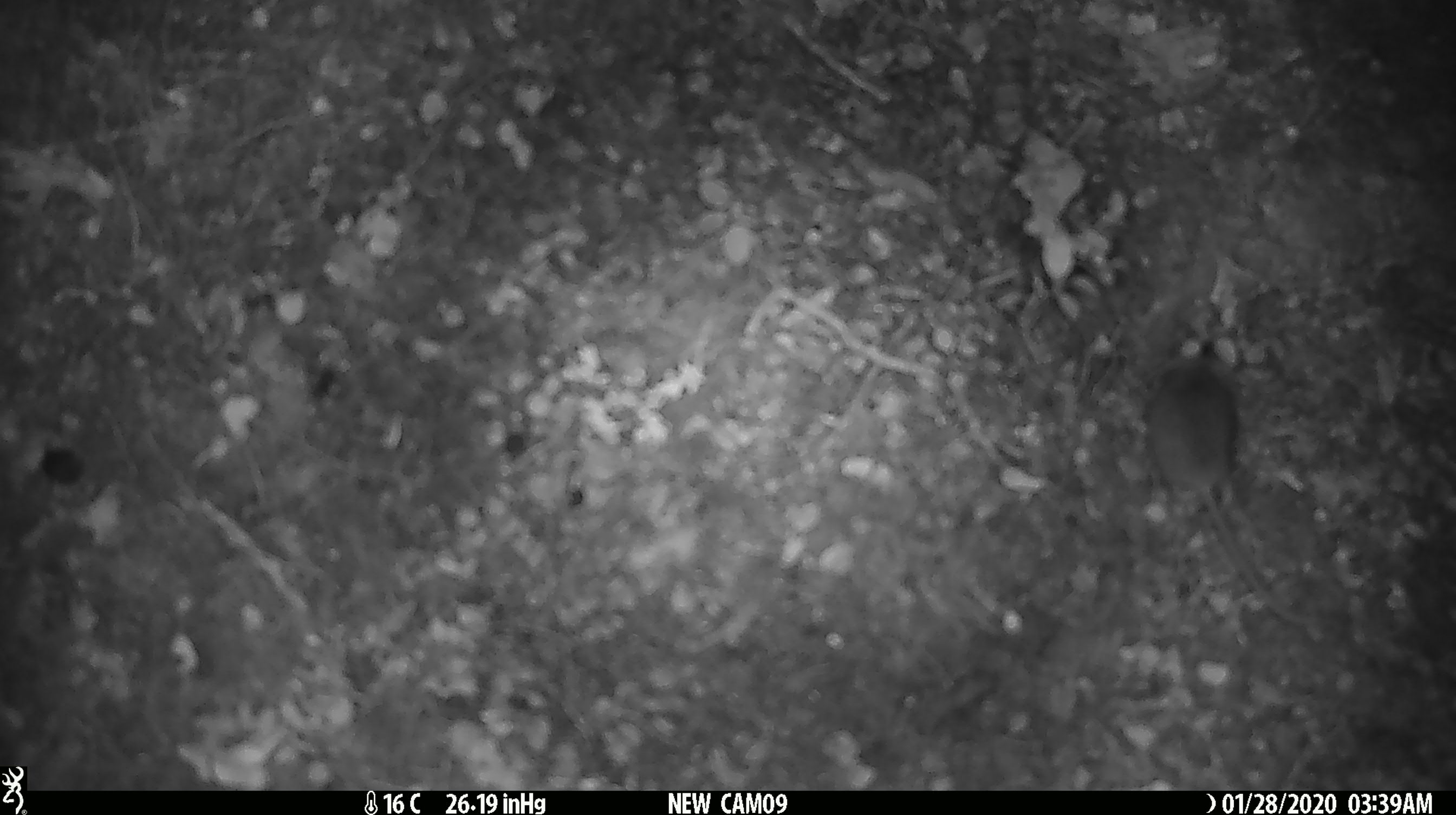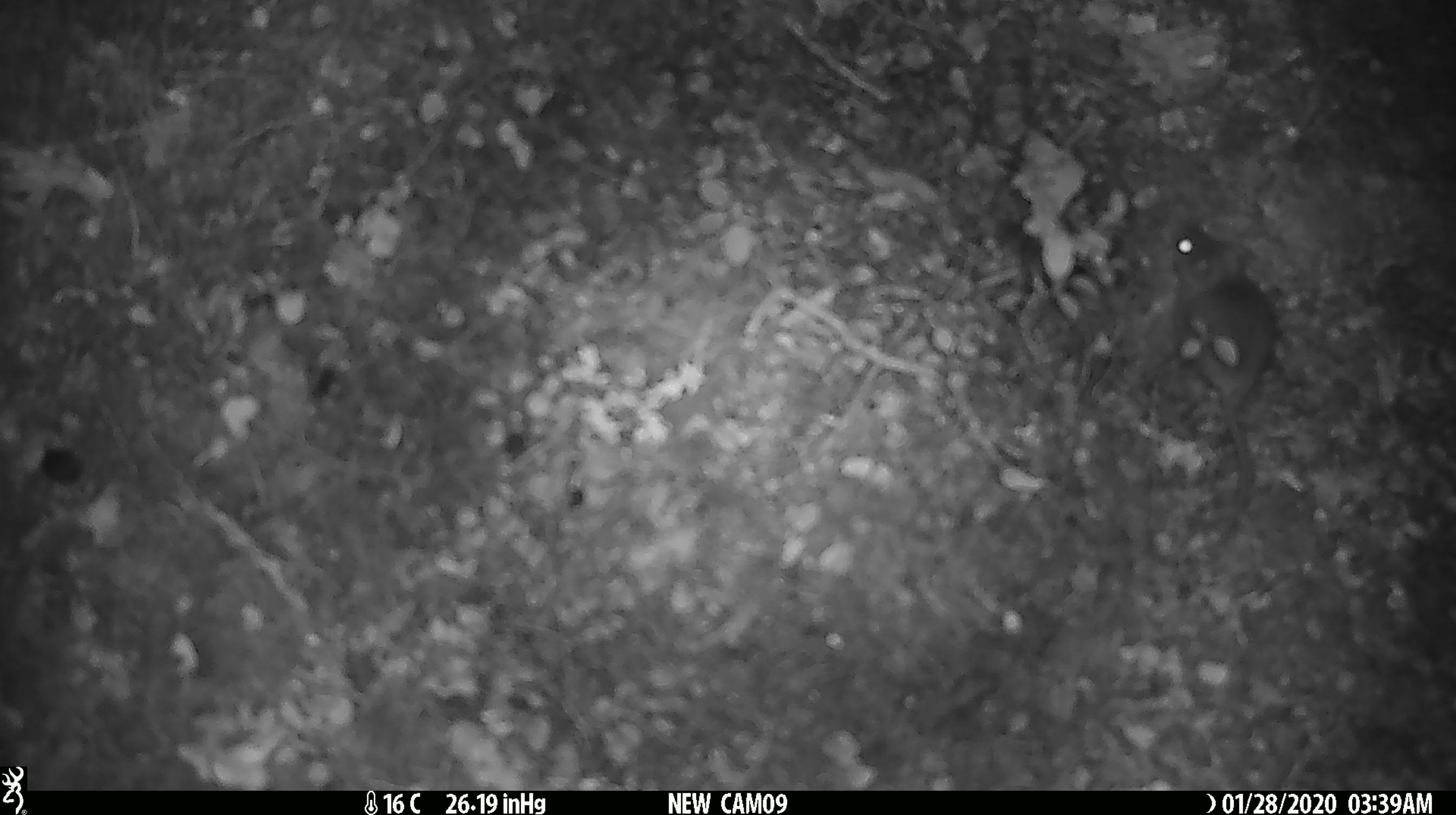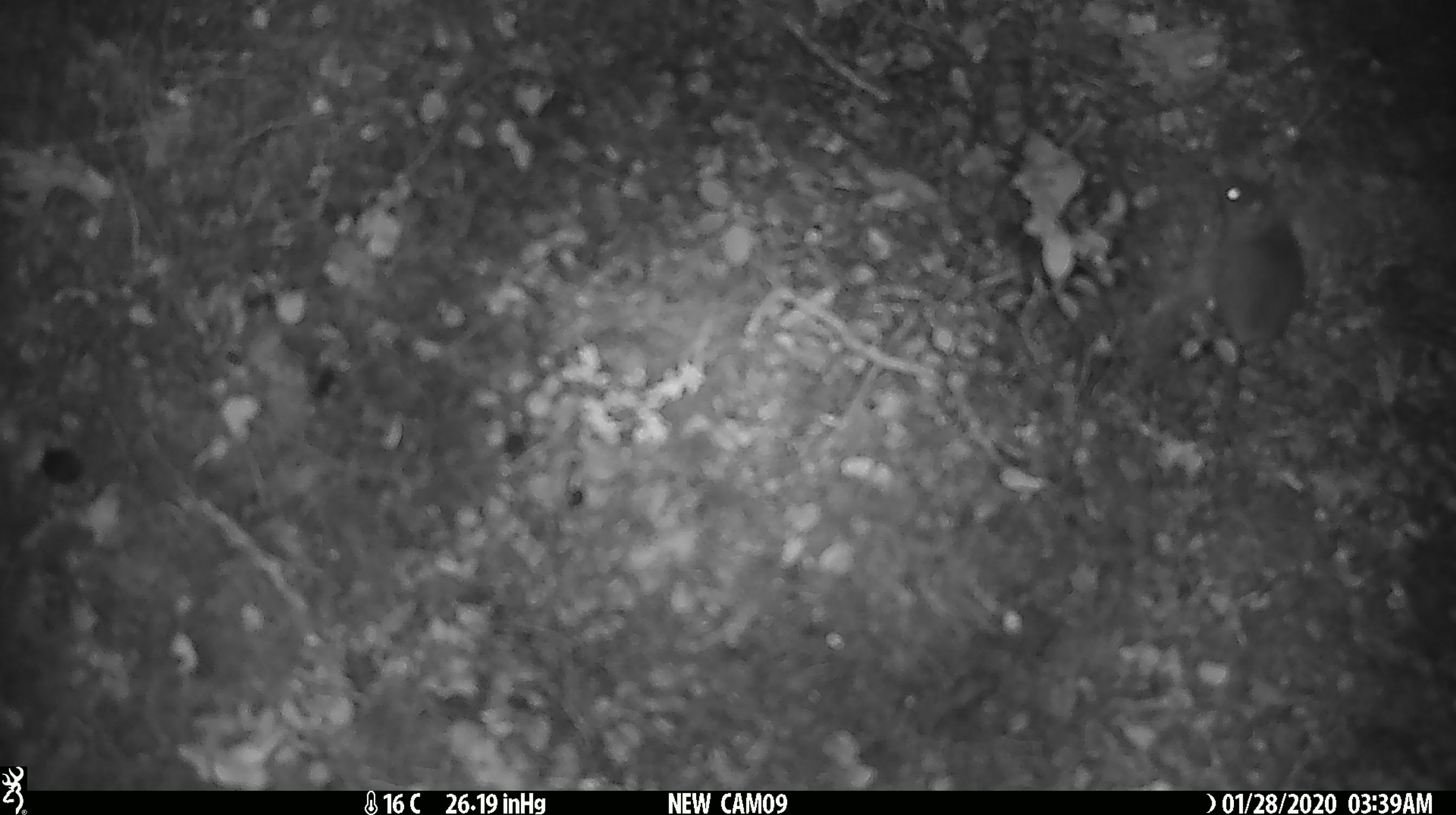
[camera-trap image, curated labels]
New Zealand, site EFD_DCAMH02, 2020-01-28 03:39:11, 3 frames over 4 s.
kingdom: Animalia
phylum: Chordata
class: Mammalia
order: Rodentia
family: Muridae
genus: Mus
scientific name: Mus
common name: mouse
Mouse (Mus).